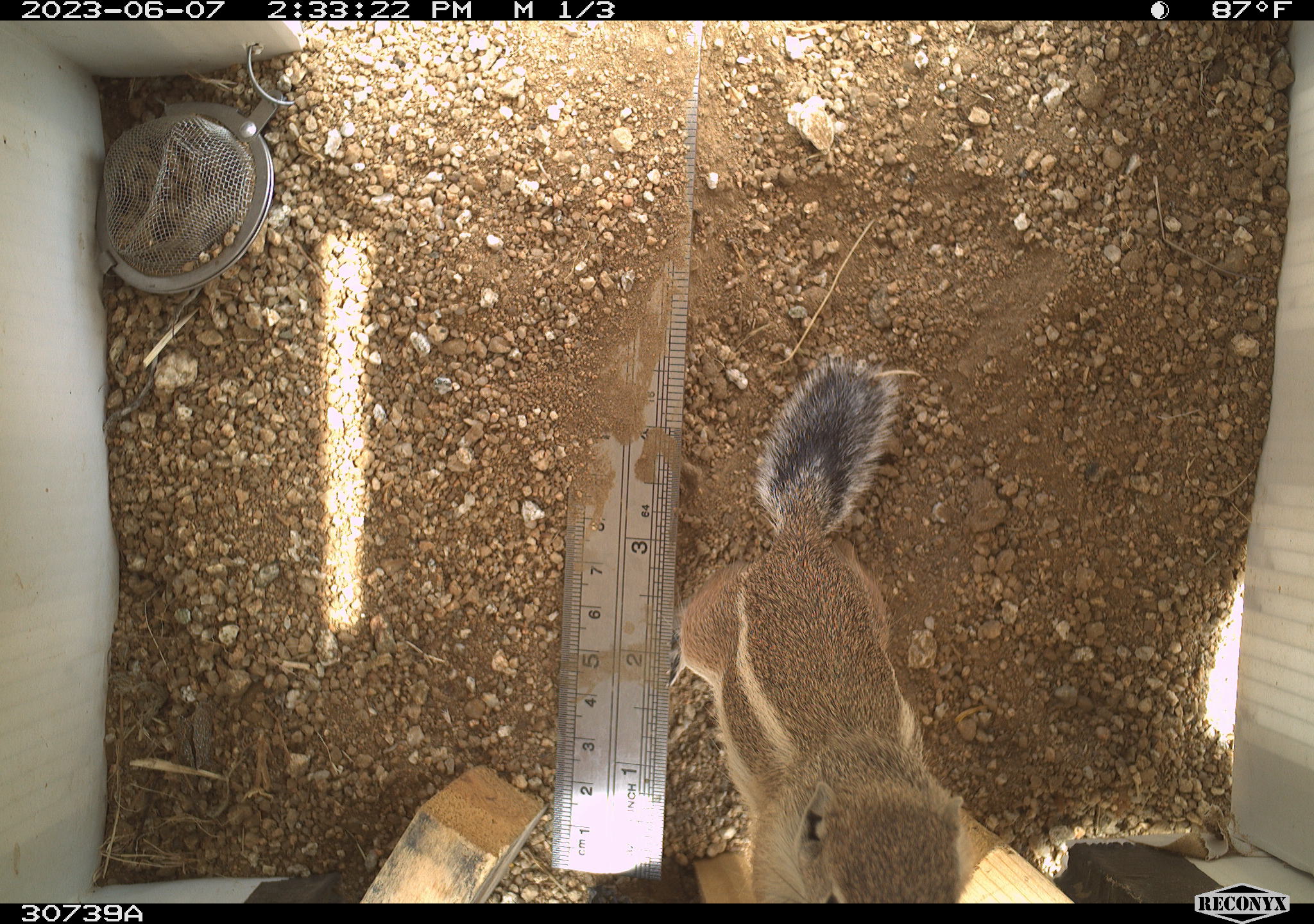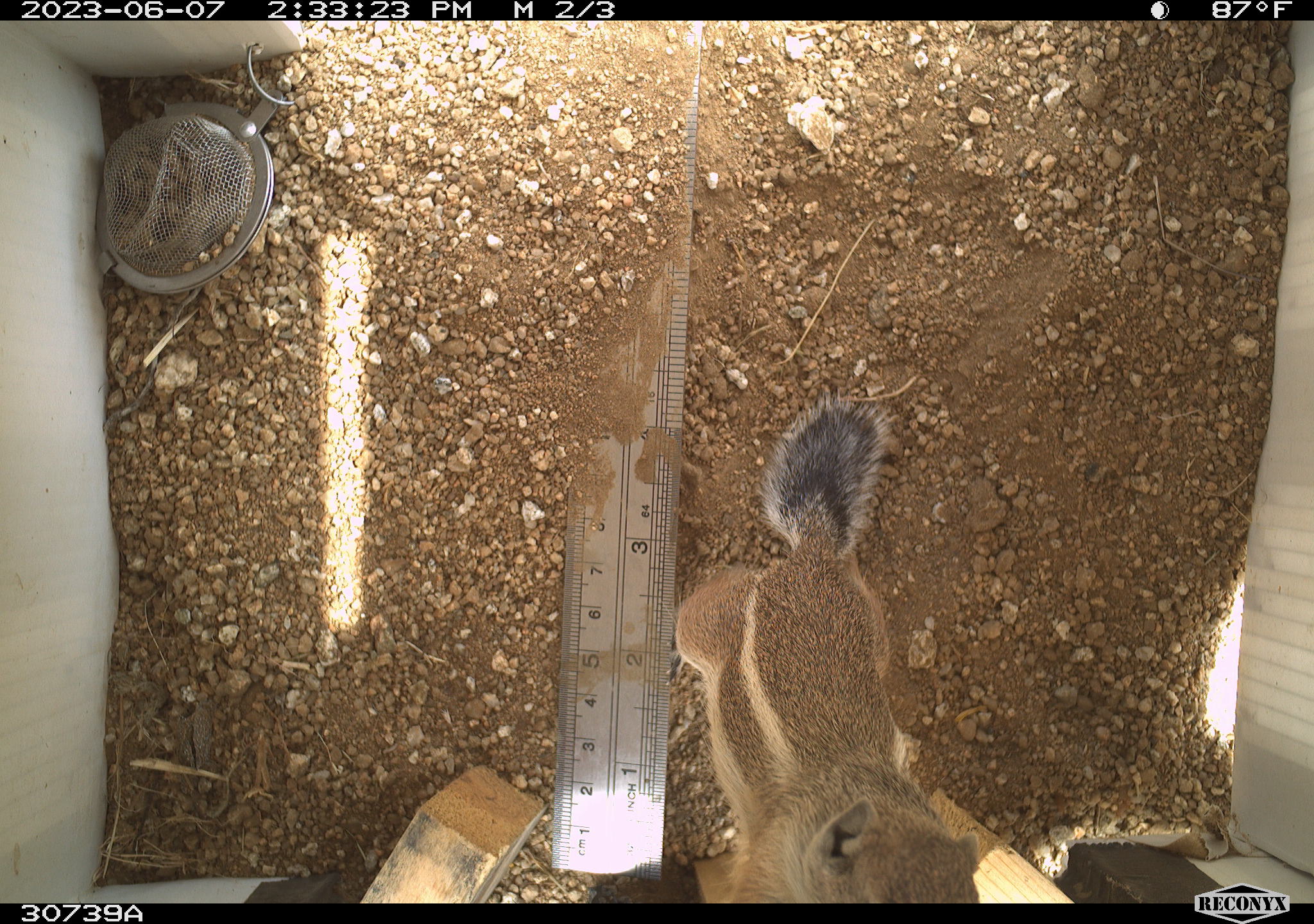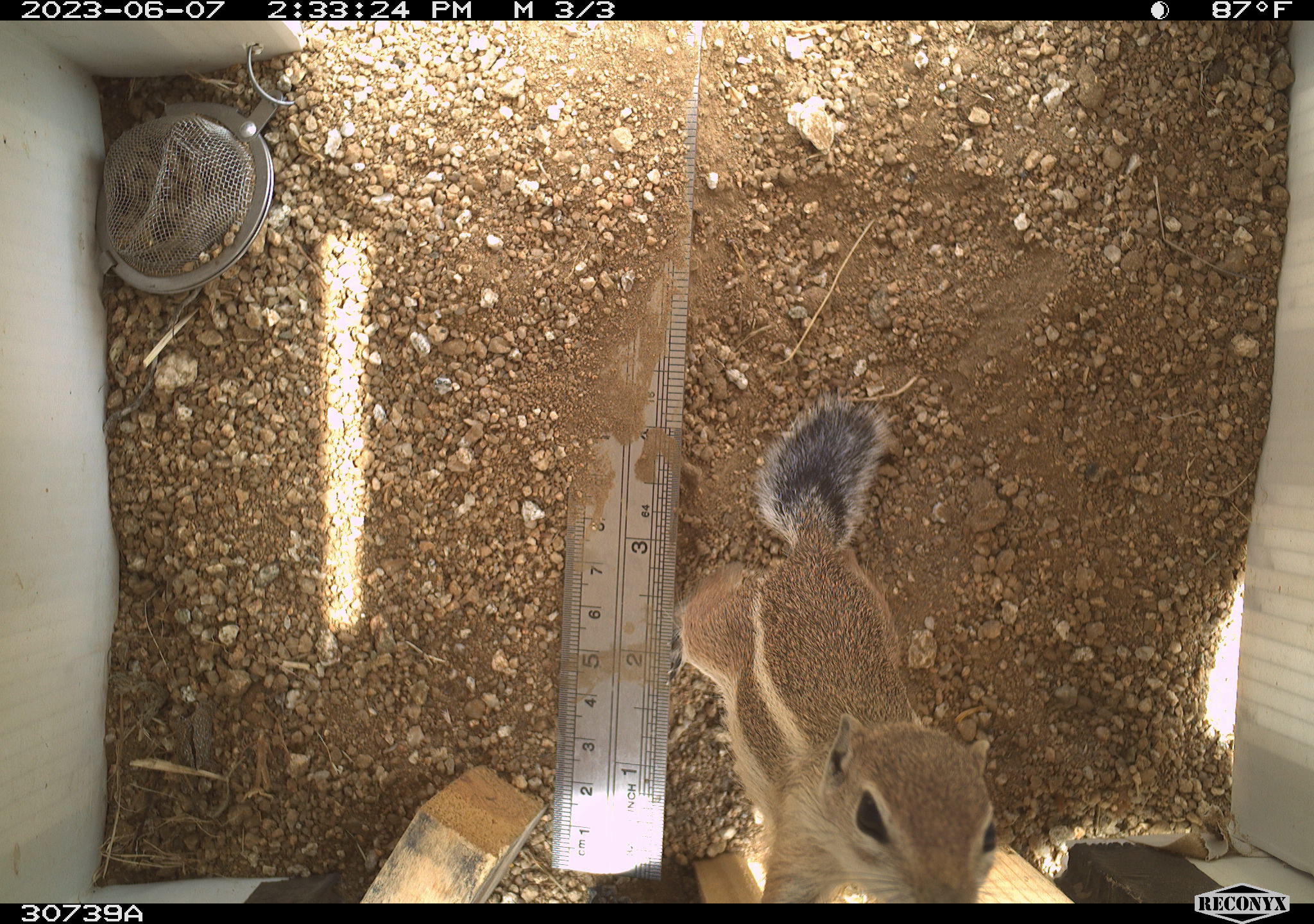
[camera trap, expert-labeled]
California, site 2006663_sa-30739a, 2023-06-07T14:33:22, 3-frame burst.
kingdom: Animalia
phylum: Chordata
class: Mammalia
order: Rodentia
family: Sciuridae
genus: Ammospermophilus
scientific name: Ammospermophilus leucurus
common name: white-tailed antelope squirrel